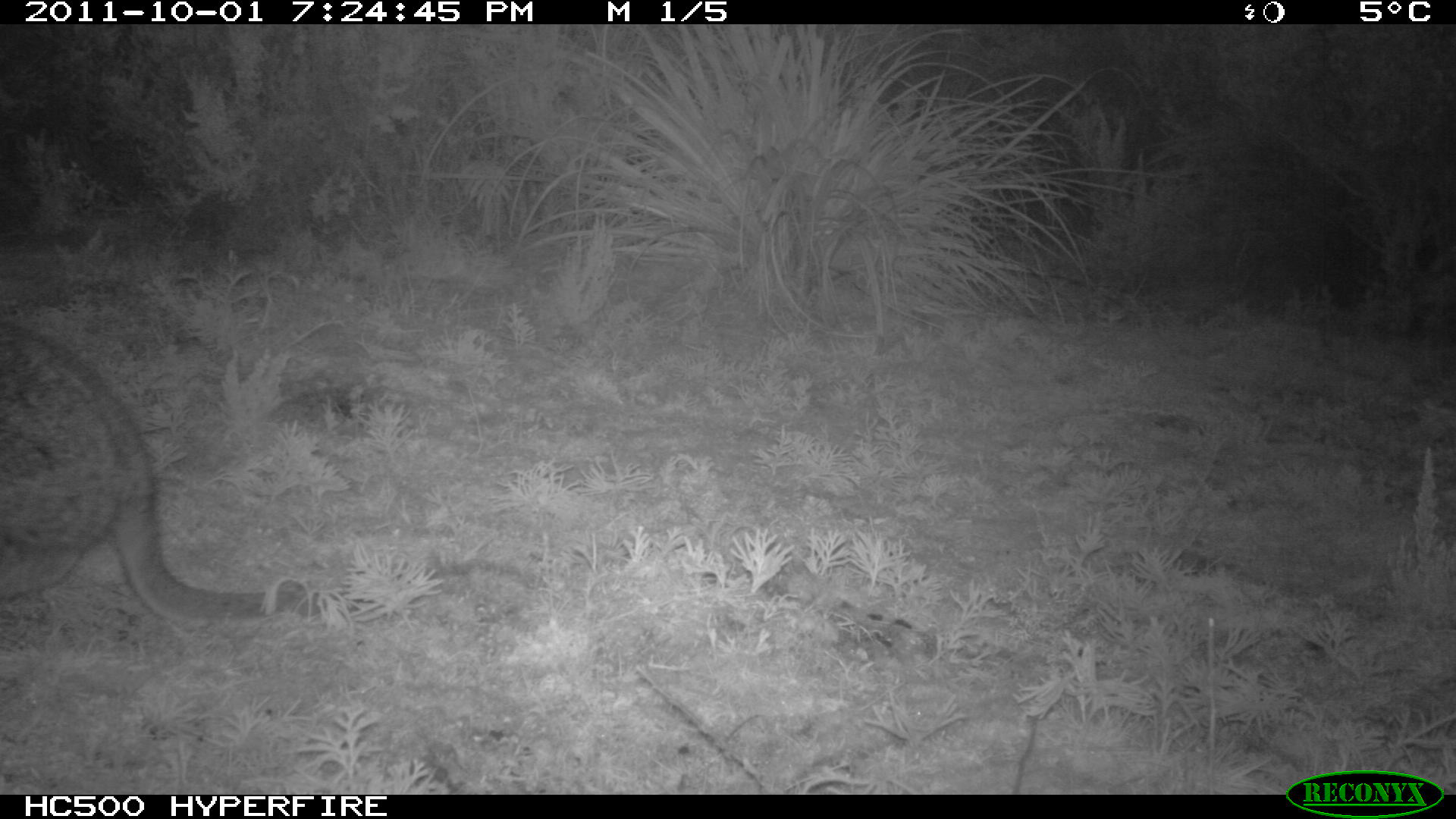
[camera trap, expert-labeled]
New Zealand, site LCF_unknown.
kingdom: Animalia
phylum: Chordata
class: Mammalia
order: Diprotodontia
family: Macropodidae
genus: Notamacropus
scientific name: Notamacropus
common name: wallaby